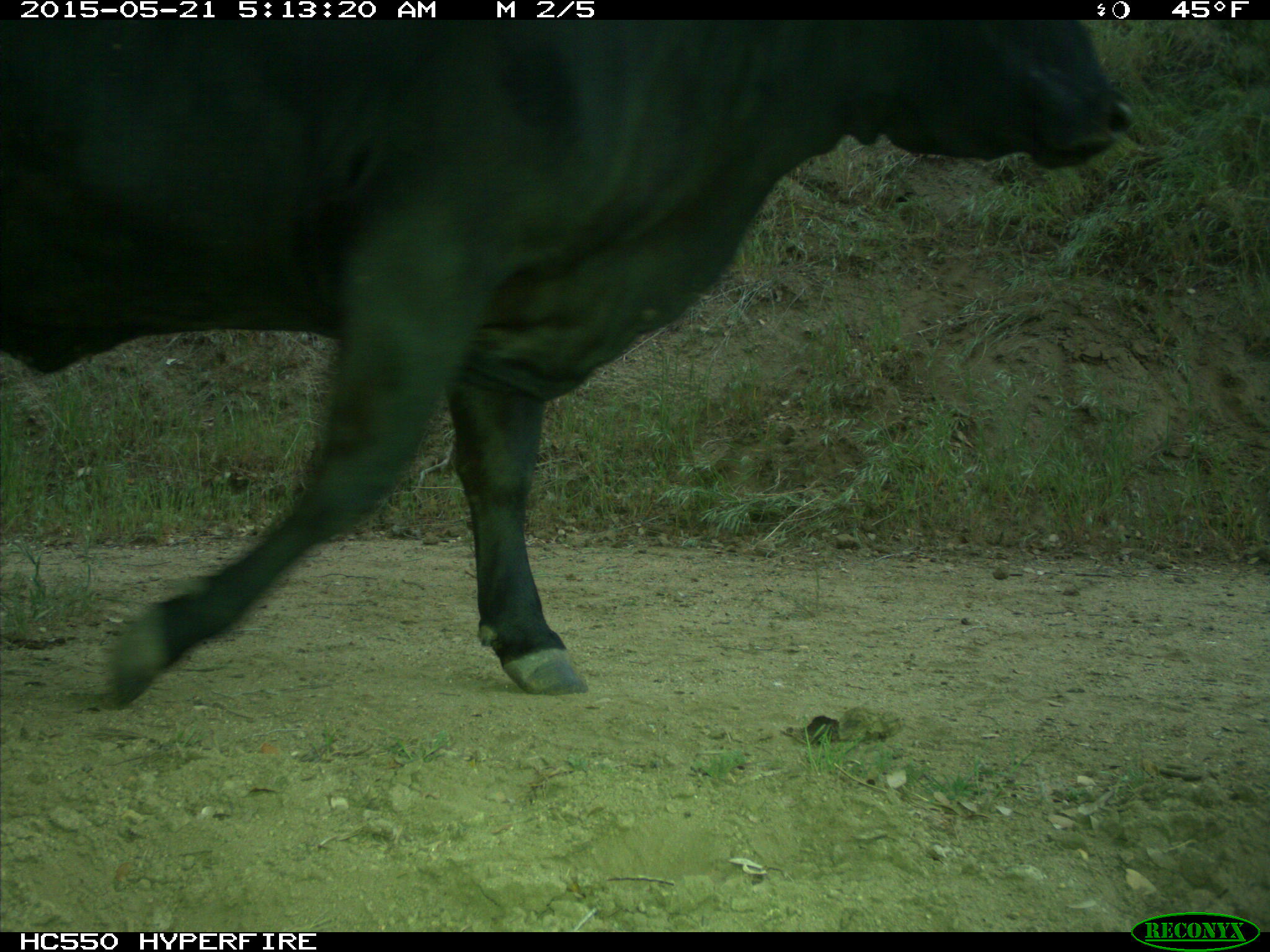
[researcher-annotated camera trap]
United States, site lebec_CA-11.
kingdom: Animalia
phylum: Chordata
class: Mammalia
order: Artiodactyla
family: Bovidae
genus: Bos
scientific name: Bos taurus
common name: domestic cow